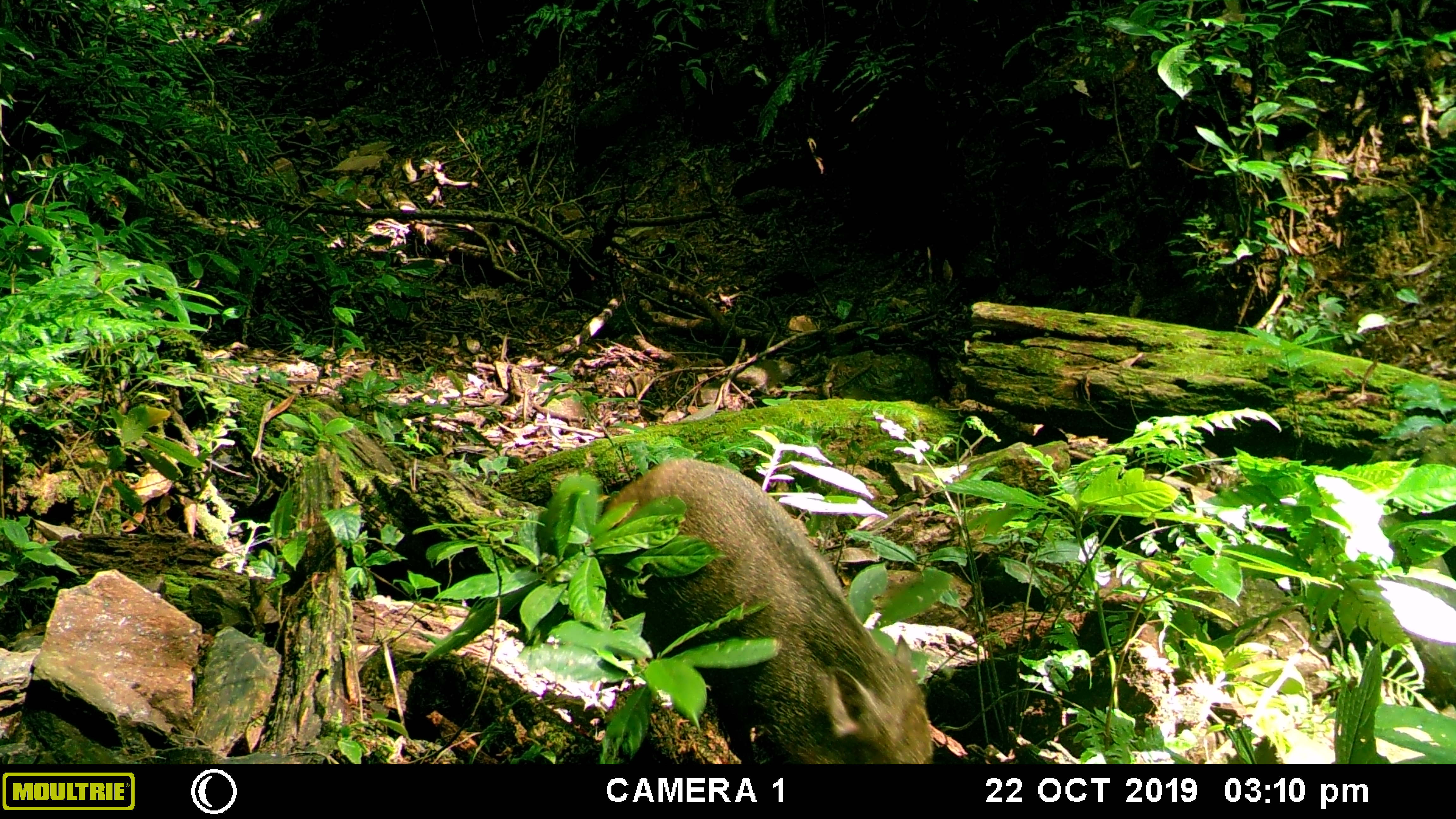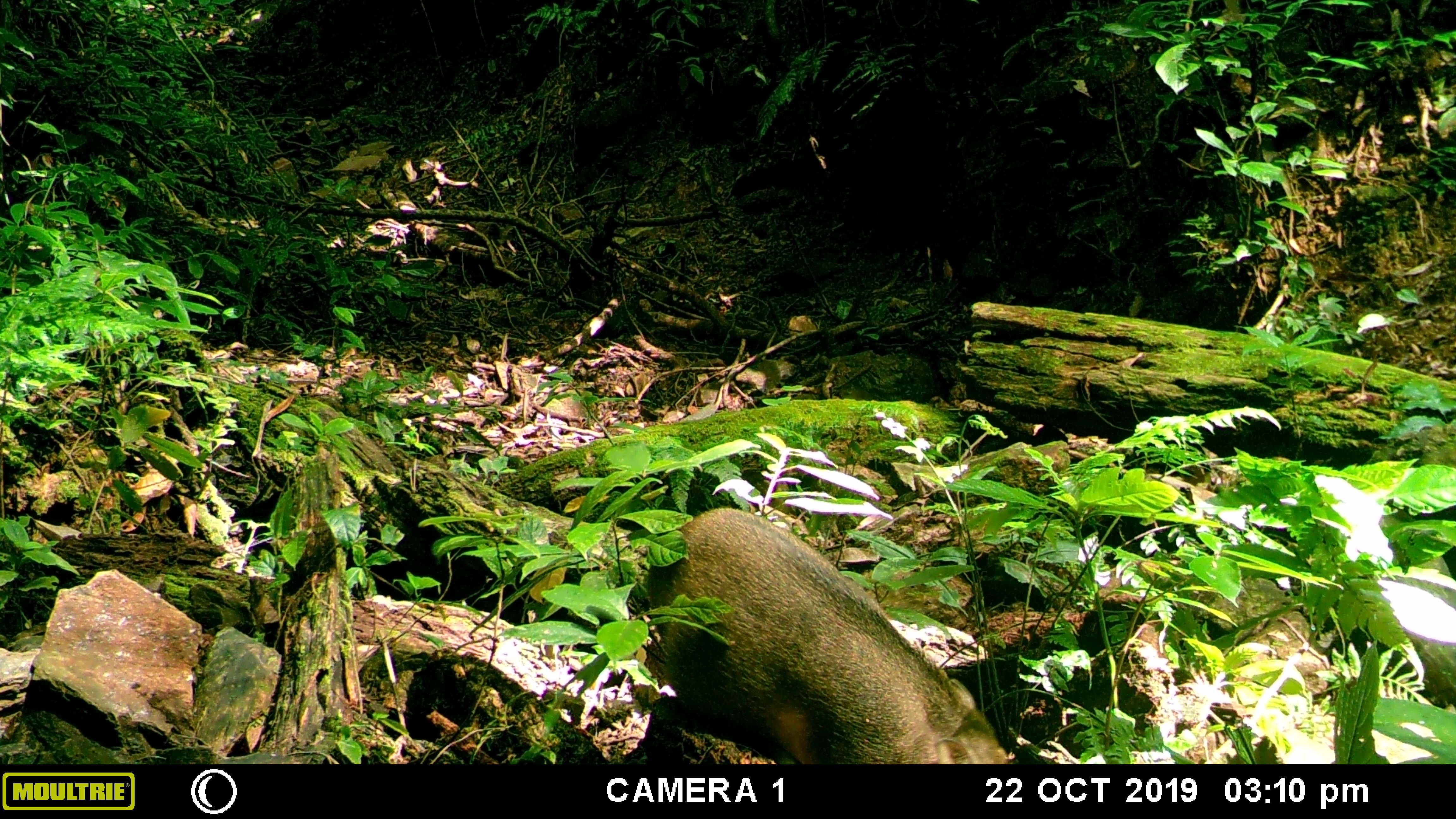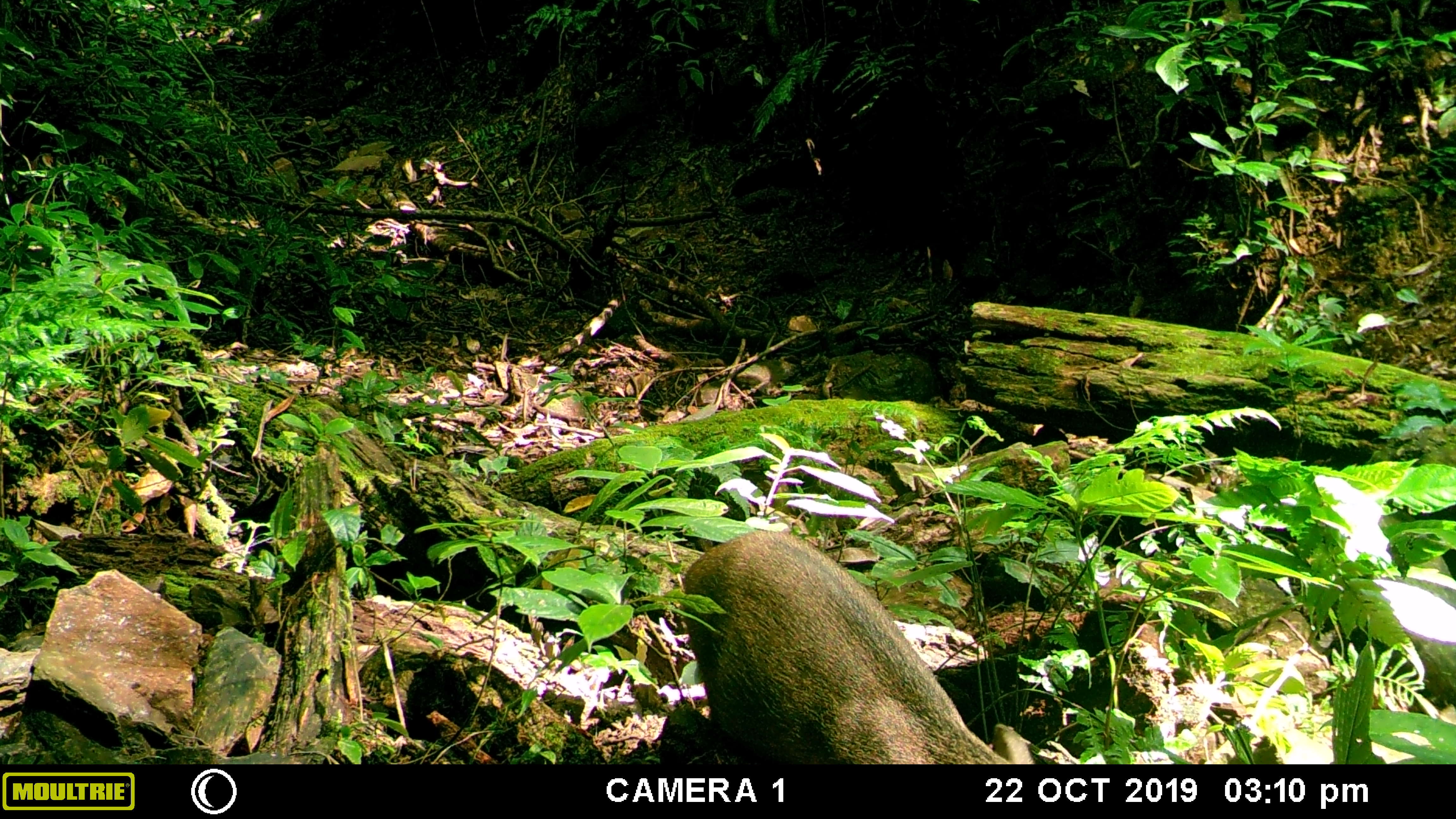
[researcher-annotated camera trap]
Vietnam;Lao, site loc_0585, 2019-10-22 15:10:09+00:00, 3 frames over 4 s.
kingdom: Animalia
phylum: Chordata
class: Mammalia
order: Artiodactyla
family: Suidae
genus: Sus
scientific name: Sus scrofa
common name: eurasian wild pig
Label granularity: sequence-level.